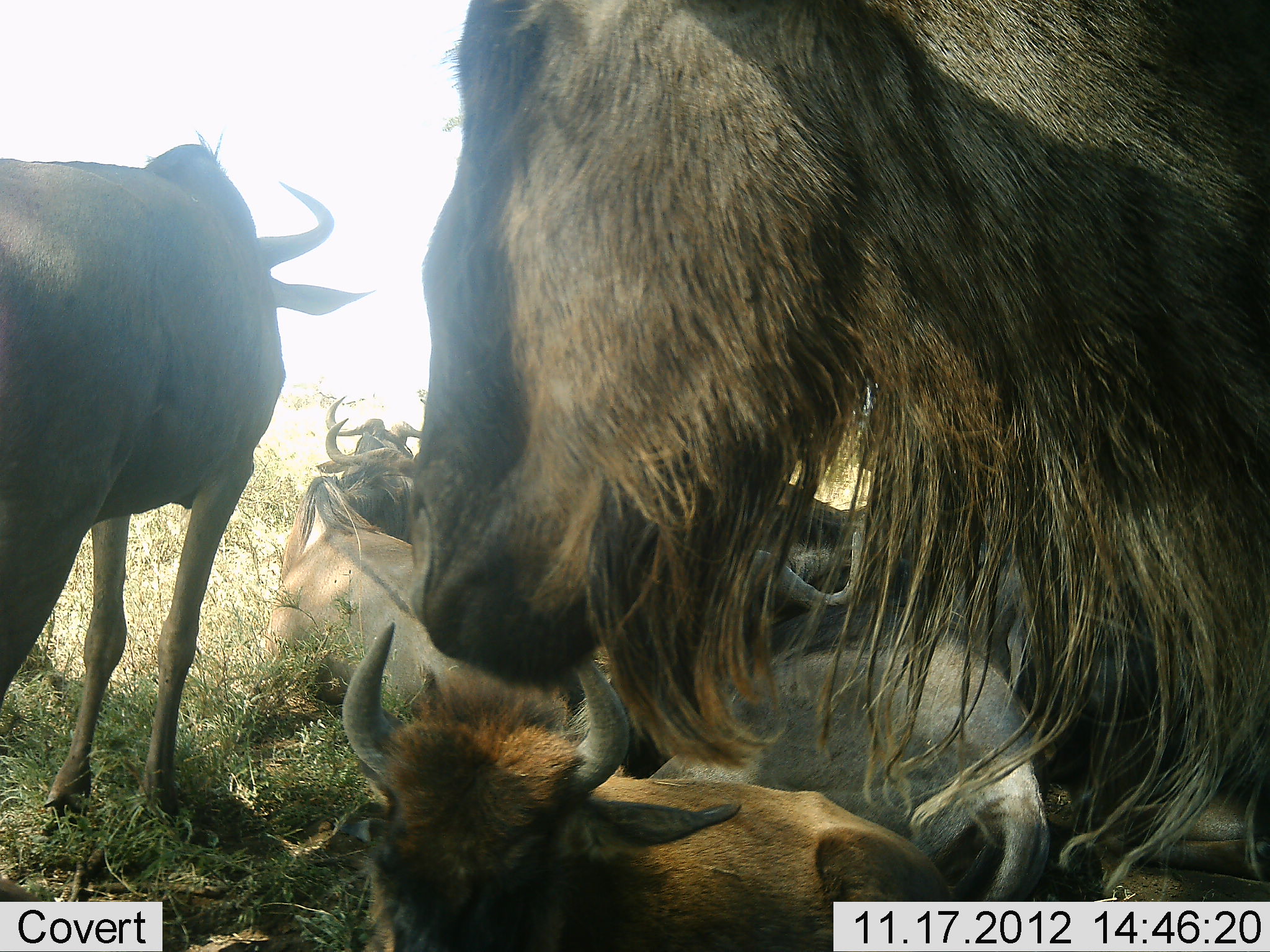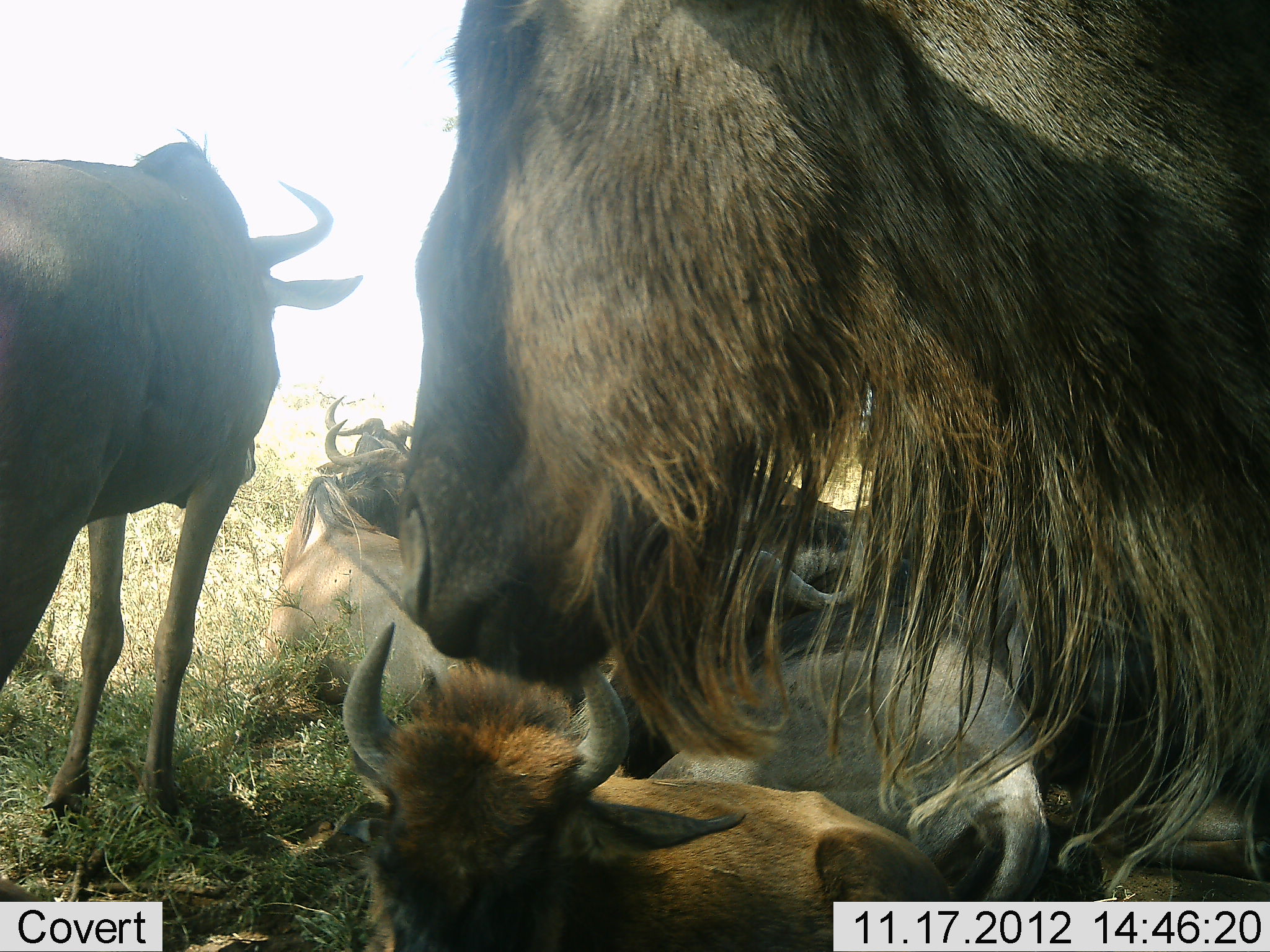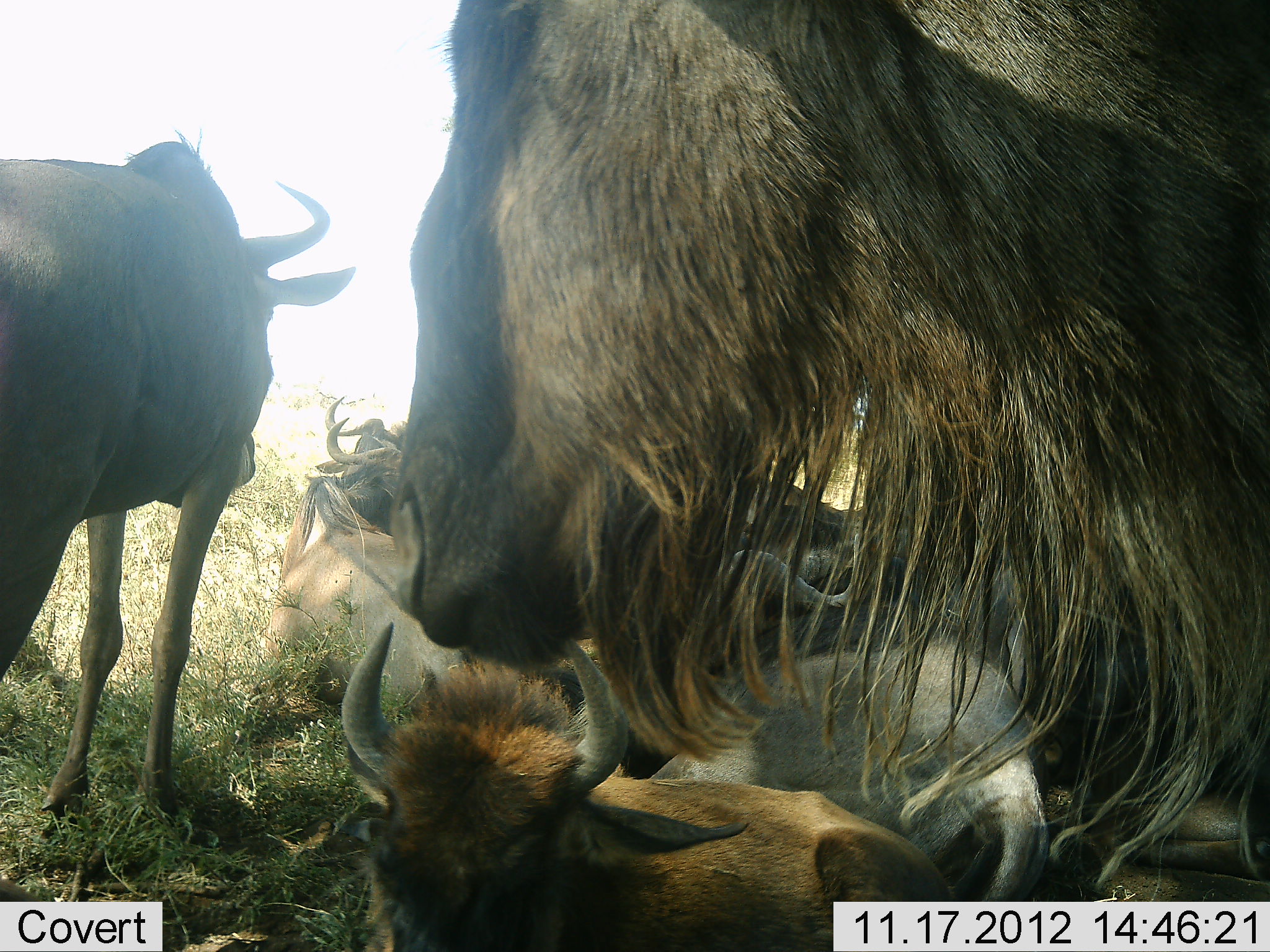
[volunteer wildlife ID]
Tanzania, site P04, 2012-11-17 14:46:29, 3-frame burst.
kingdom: Animalia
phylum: Chordata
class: Mammalia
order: Artiodactyla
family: Bovidae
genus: Connochaetes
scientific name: Connochaetes taurinus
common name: blue wildebeest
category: wildebeest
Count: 6.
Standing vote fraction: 70%.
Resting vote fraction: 100%.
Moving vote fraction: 0%.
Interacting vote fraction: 10%.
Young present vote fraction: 70%.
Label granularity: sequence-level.